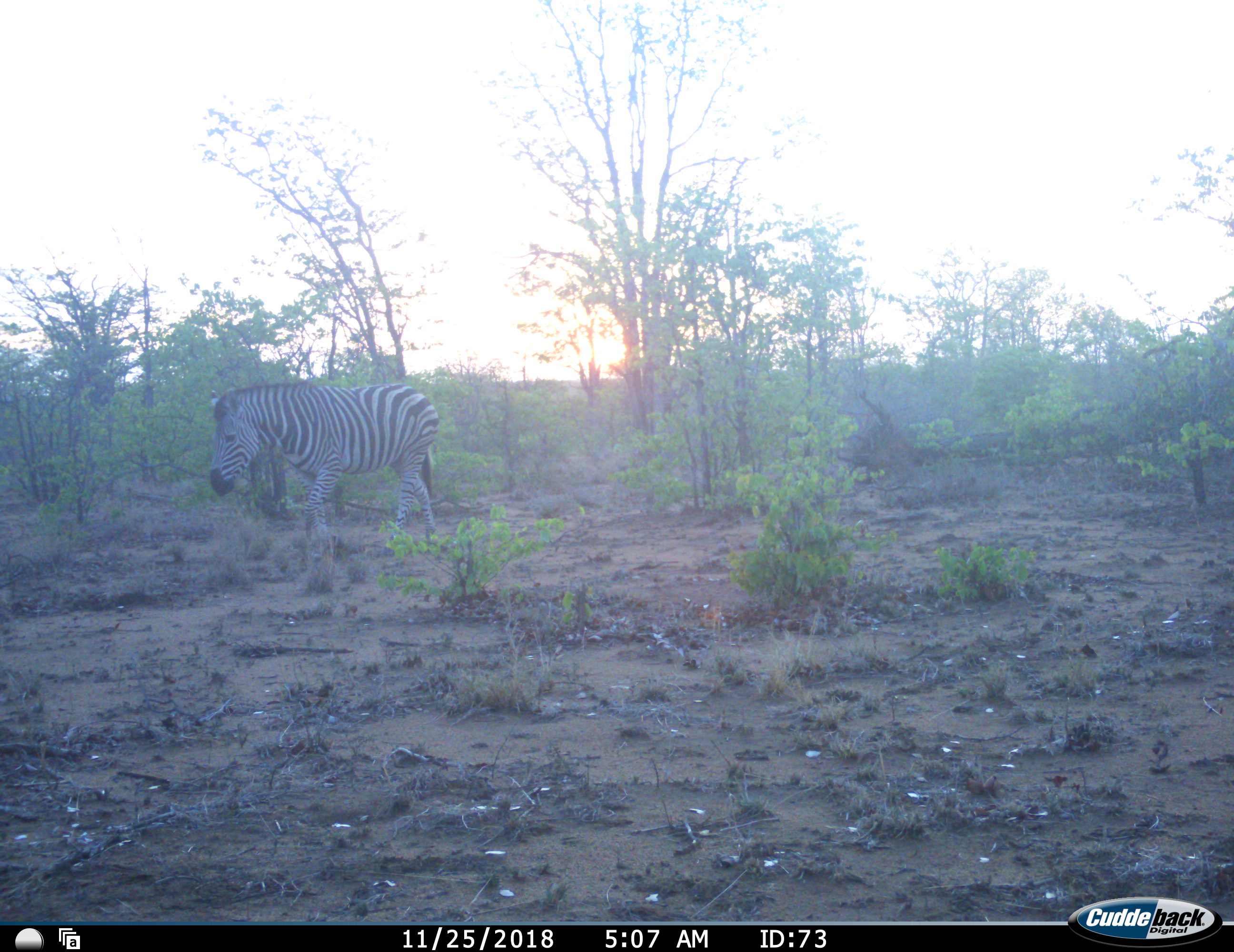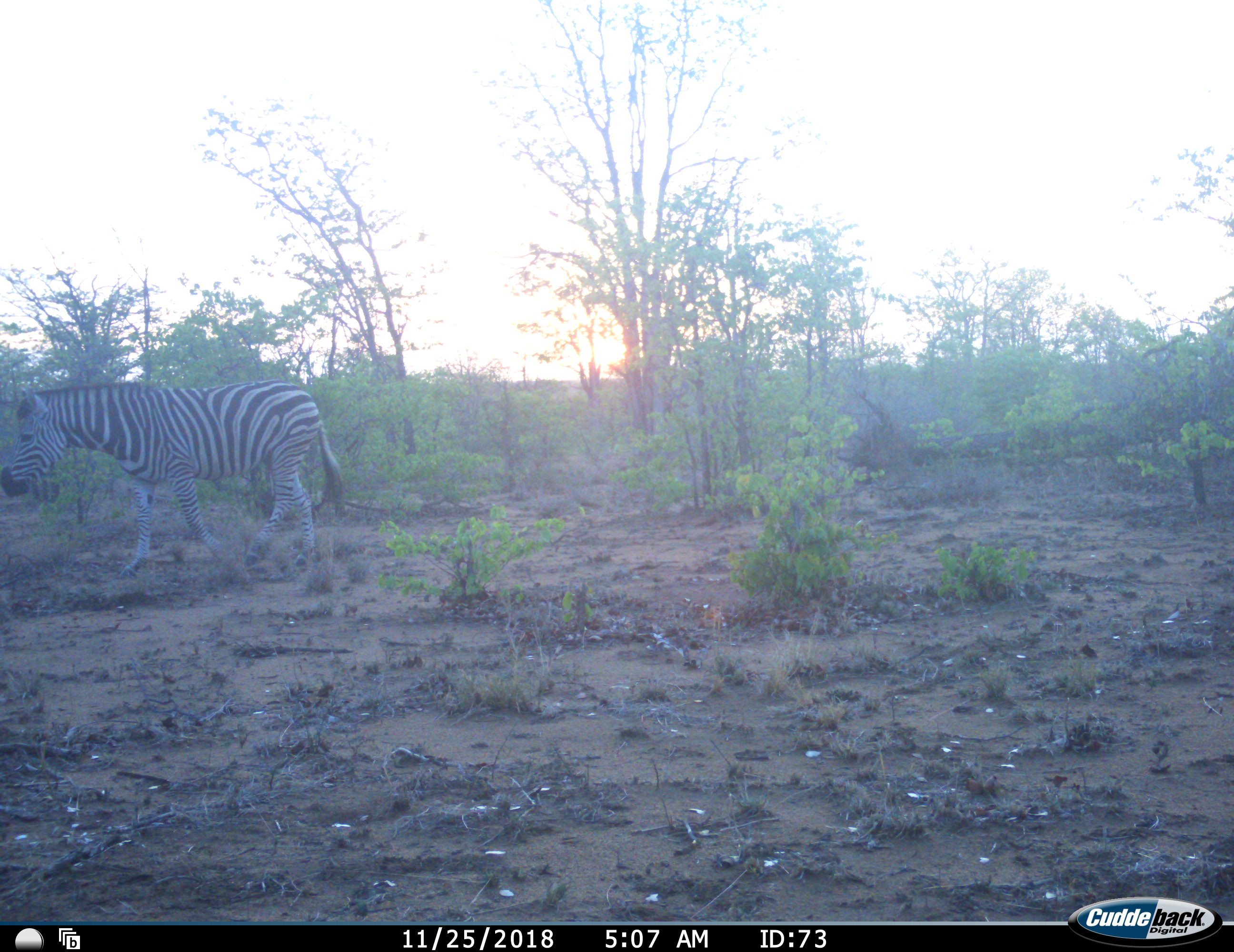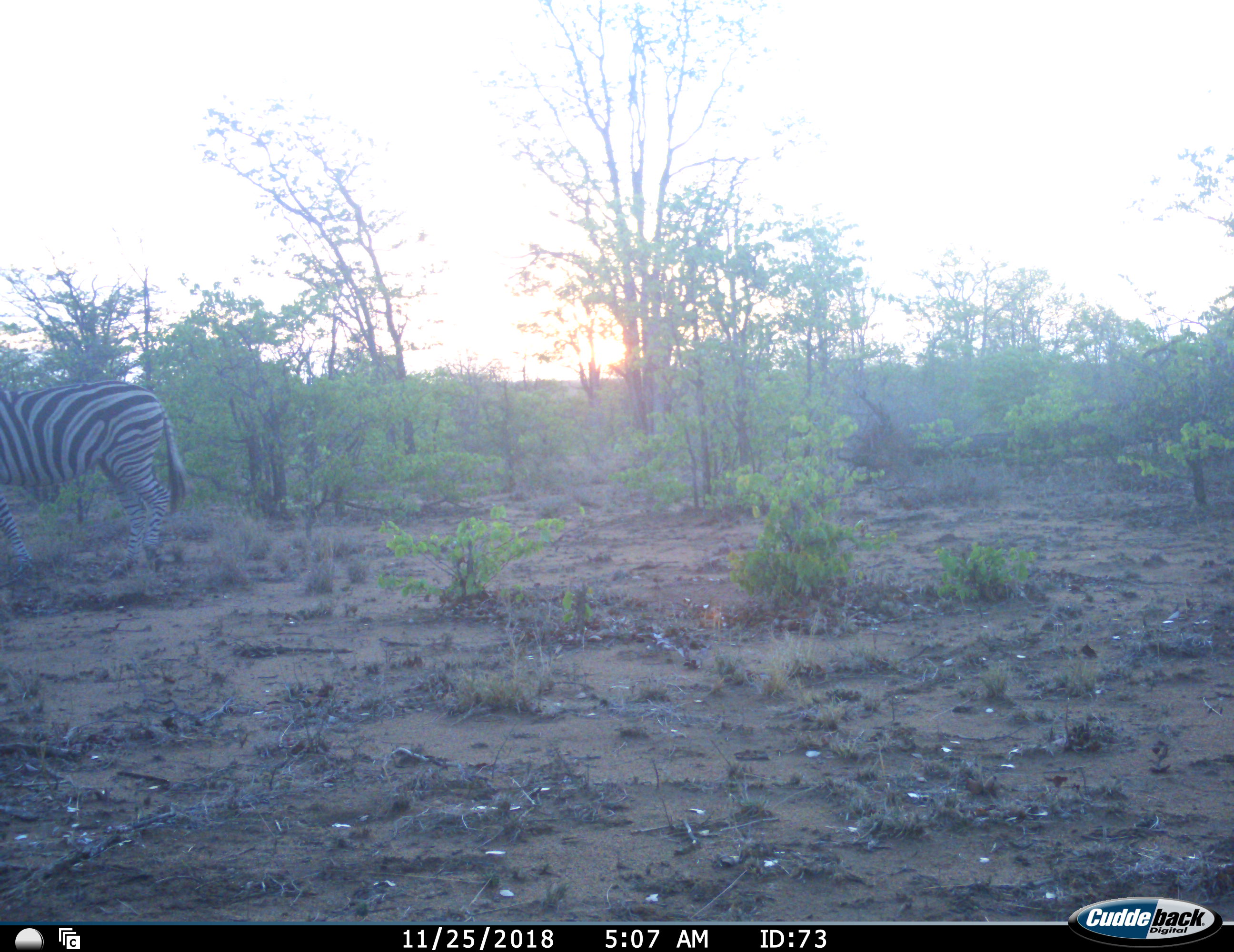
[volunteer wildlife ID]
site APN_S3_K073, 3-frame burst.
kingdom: Animalia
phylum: Chordata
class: Mammalia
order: Perissodactyla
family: Equidae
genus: Equus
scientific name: Equus quagga burchellii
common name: burchell's zebra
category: zebraburchells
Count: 1.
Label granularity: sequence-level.